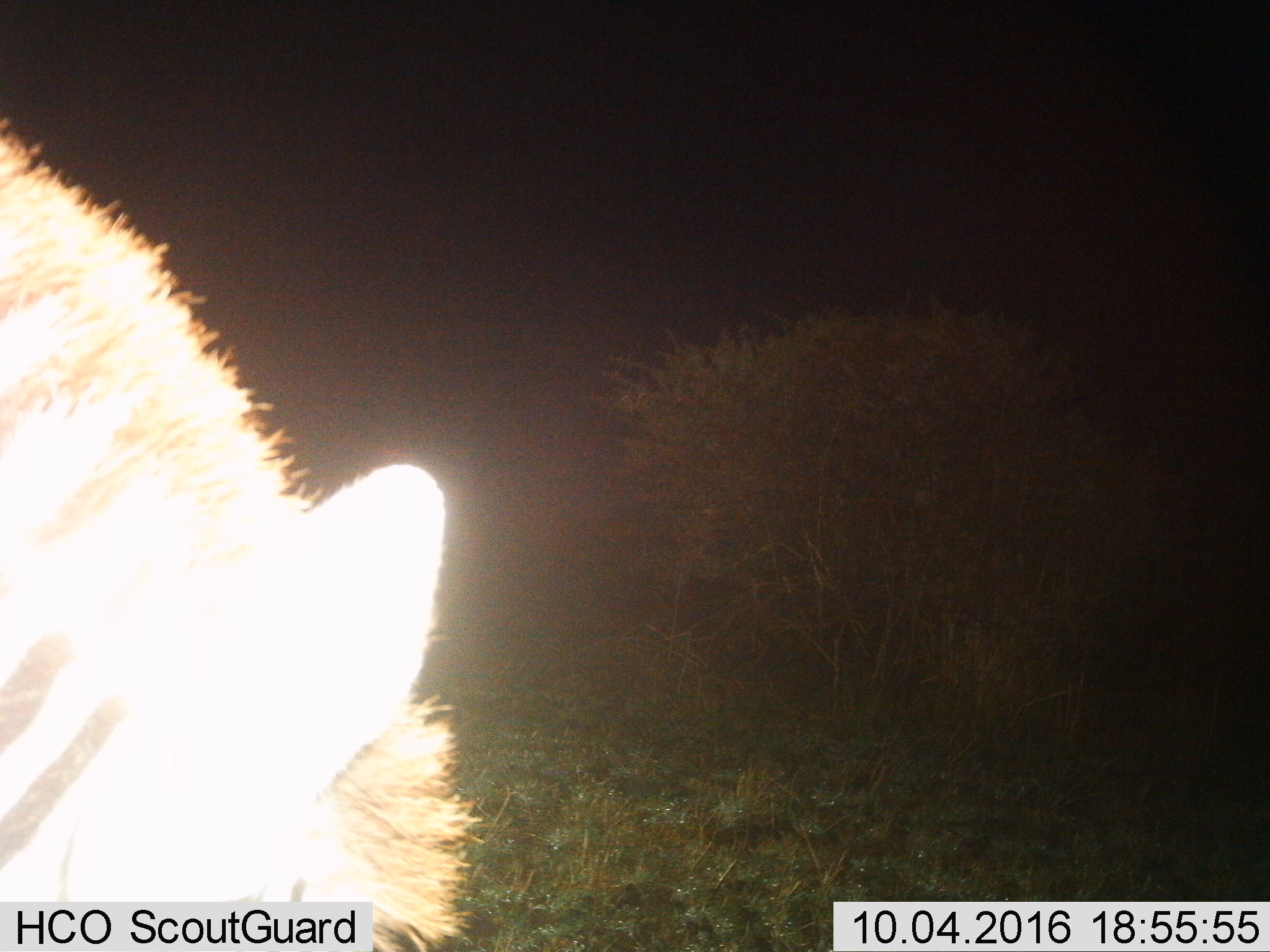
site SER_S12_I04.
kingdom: Animalia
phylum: Chordata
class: Mammalia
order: Perissodactyla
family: Equidae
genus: Equus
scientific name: Equus quagga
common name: plains zebra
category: zebraplains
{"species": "zebraplains (plains zebra) (Equus quagga)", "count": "1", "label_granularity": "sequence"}